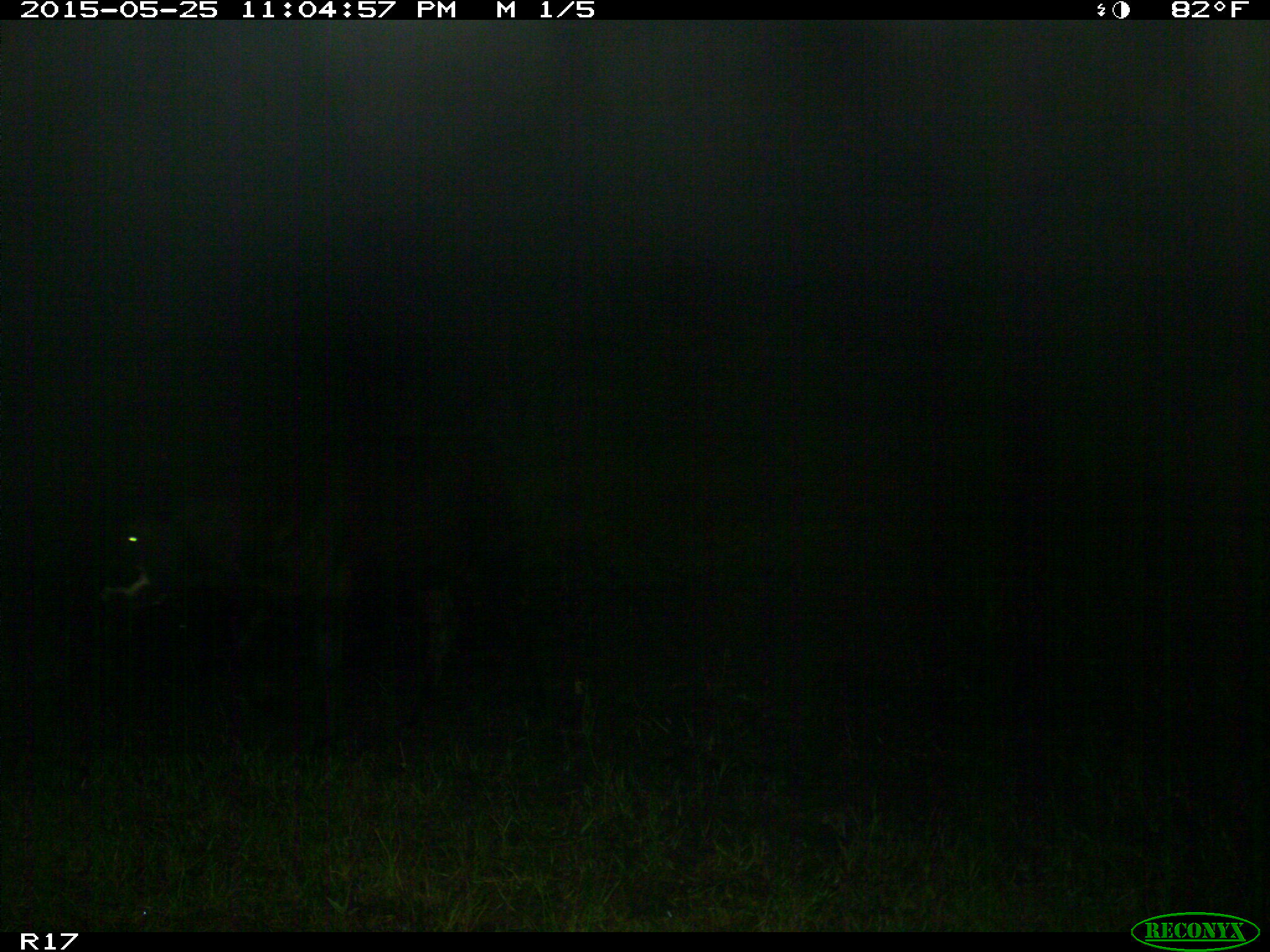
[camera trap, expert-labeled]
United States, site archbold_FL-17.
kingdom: Animalia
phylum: Chordata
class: Mammalia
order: Artiodactyla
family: Bovidae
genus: Bos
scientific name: Bos taurus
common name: domestic cow